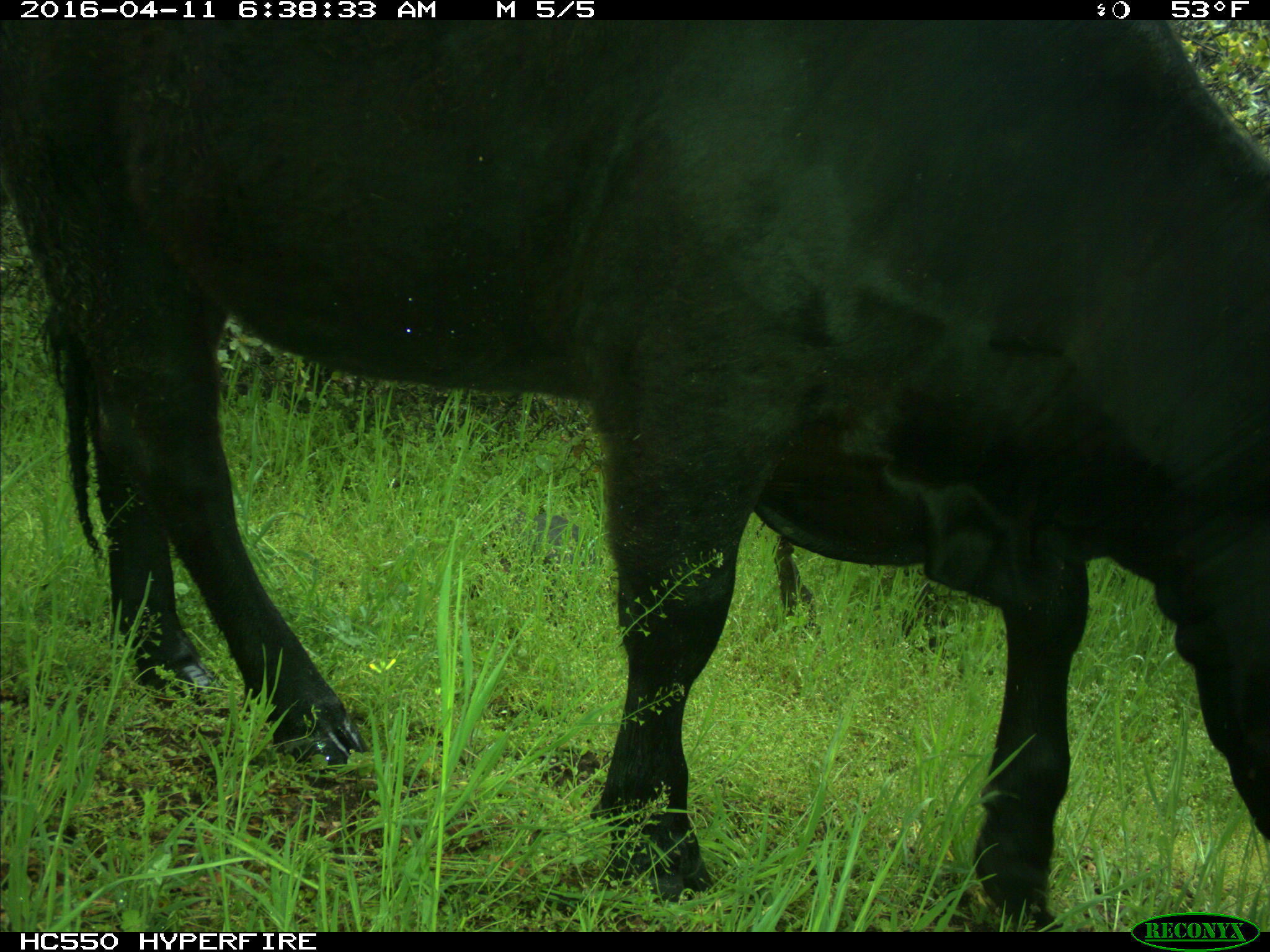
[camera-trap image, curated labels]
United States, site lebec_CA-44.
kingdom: Animalia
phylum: Chordata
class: Mammalia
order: Artiodactyla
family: Bovidae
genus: Bos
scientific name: Bos taurus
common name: domestic cow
Bos taurus (domestic cow).